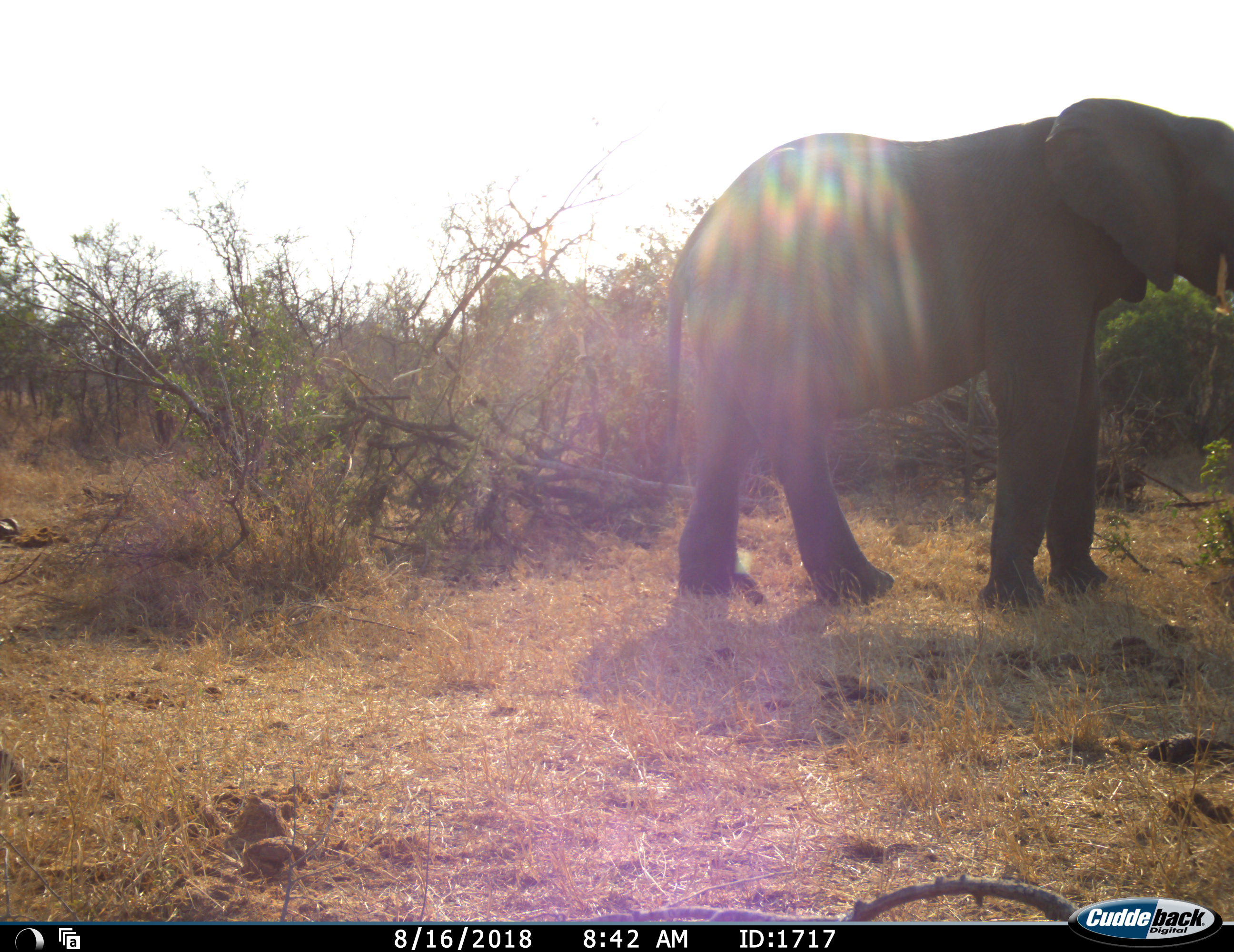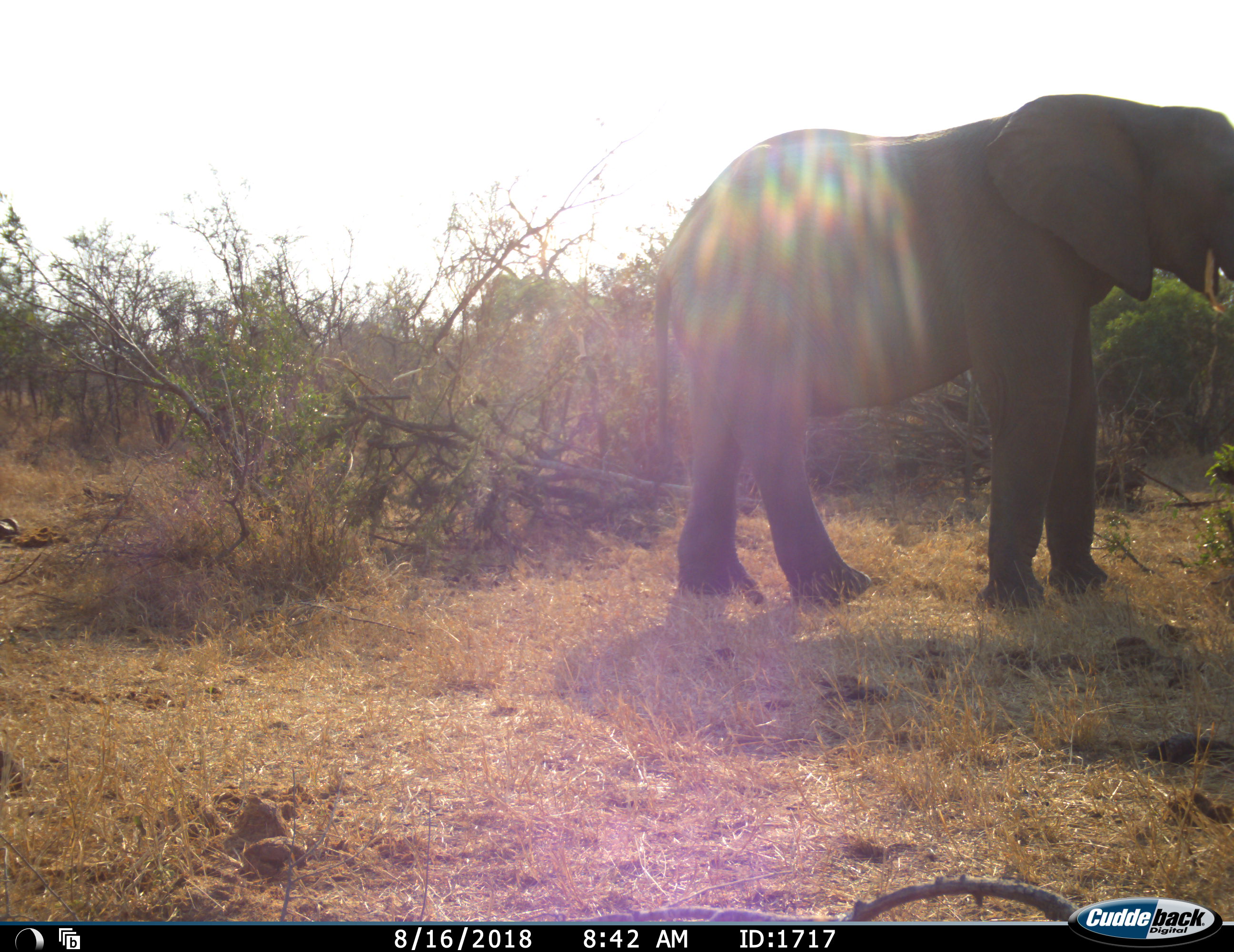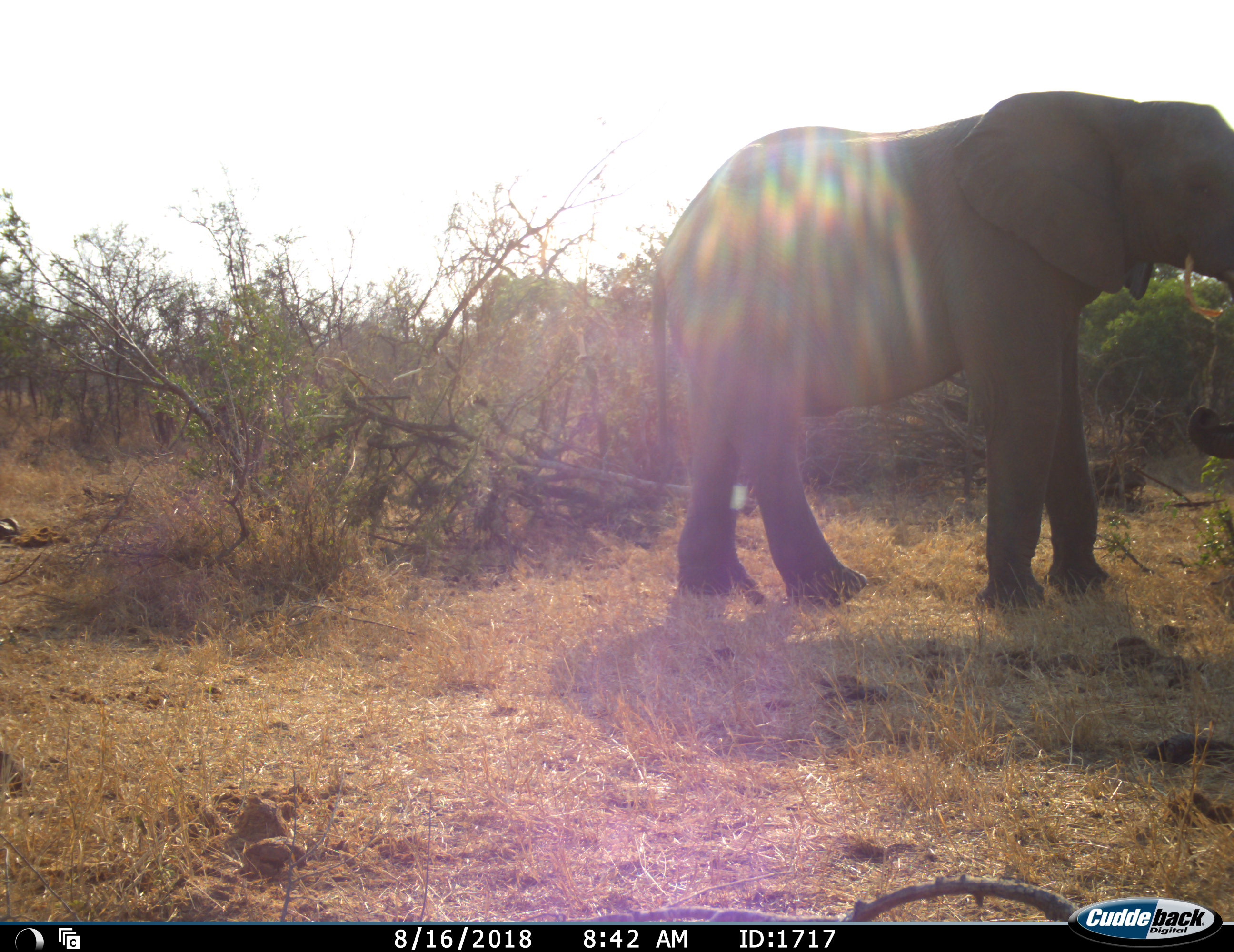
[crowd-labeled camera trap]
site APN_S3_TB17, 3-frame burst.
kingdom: Animalia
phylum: Chordata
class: Mammalia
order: Proboscidea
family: Elephantidae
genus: Loxodonta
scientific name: Loxodonta africana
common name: african bush elephant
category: elephant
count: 1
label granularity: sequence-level